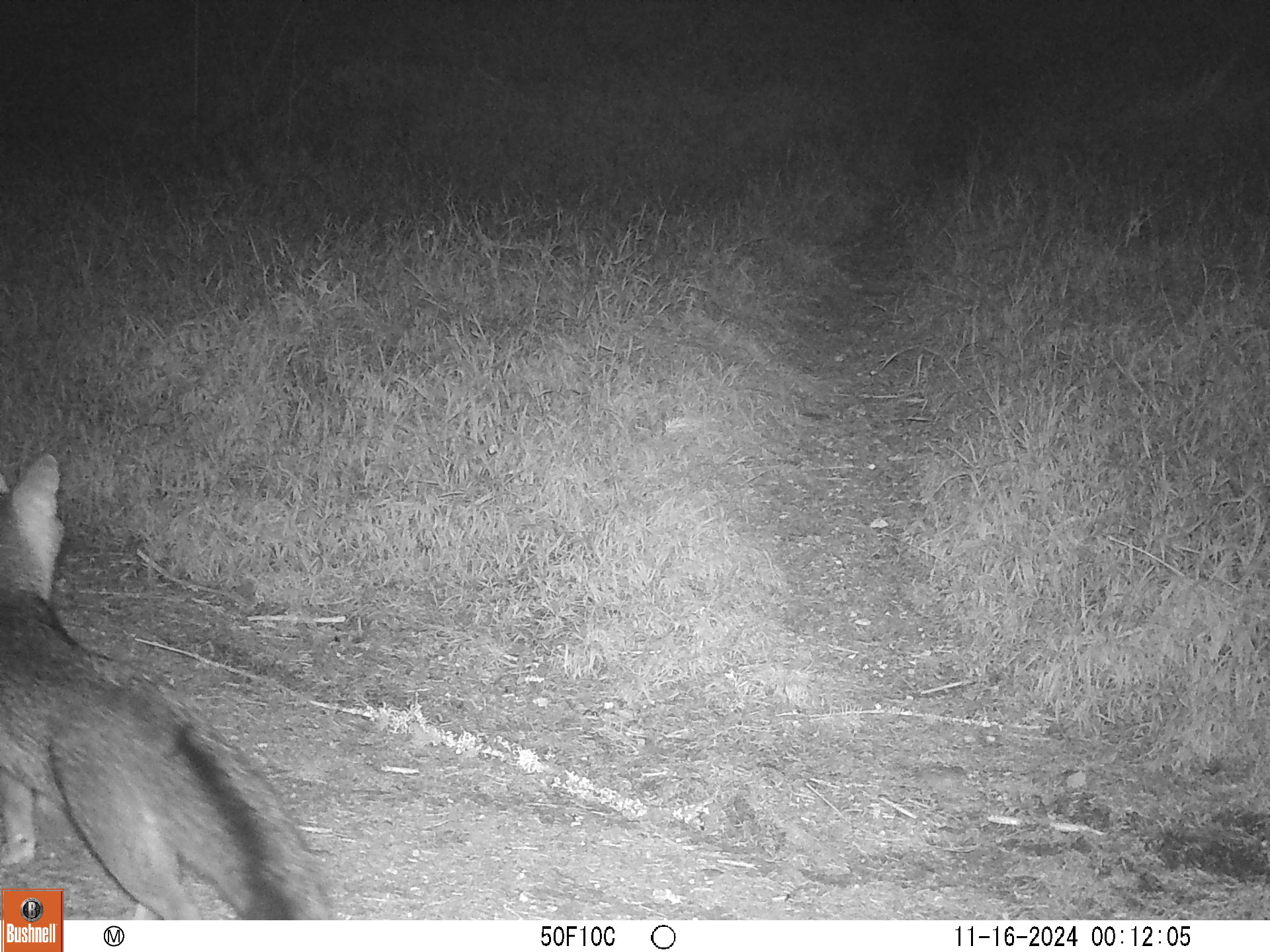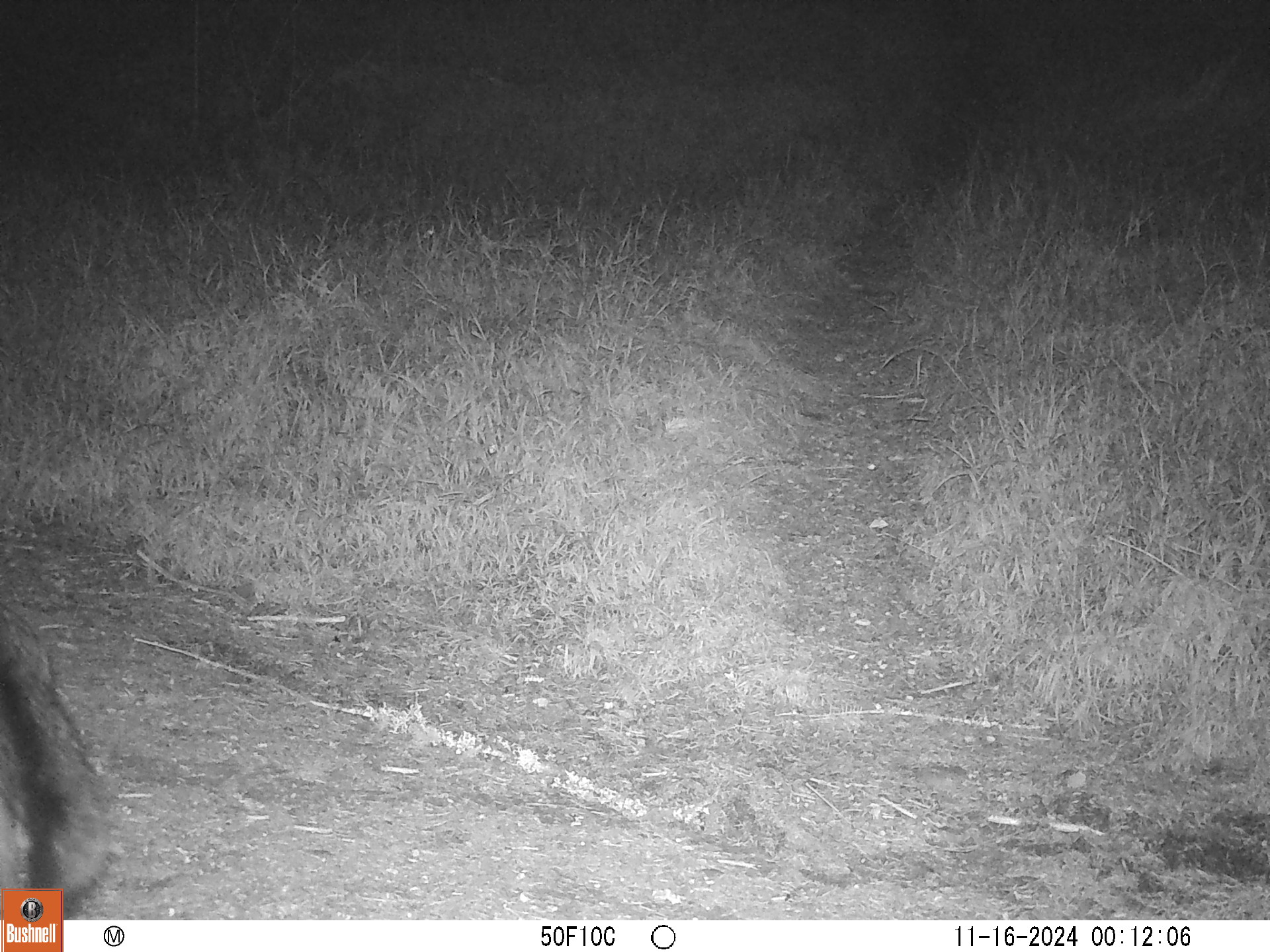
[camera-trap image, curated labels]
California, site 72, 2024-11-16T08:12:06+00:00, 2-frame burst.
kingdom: Animalia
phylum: Chordata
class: Mammalia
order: Carnivora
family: Canidae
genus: Urocyon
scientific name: Urocyon cinereoargenteus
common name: gray fox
Gray fox (Urocyon cinereoargenteus).